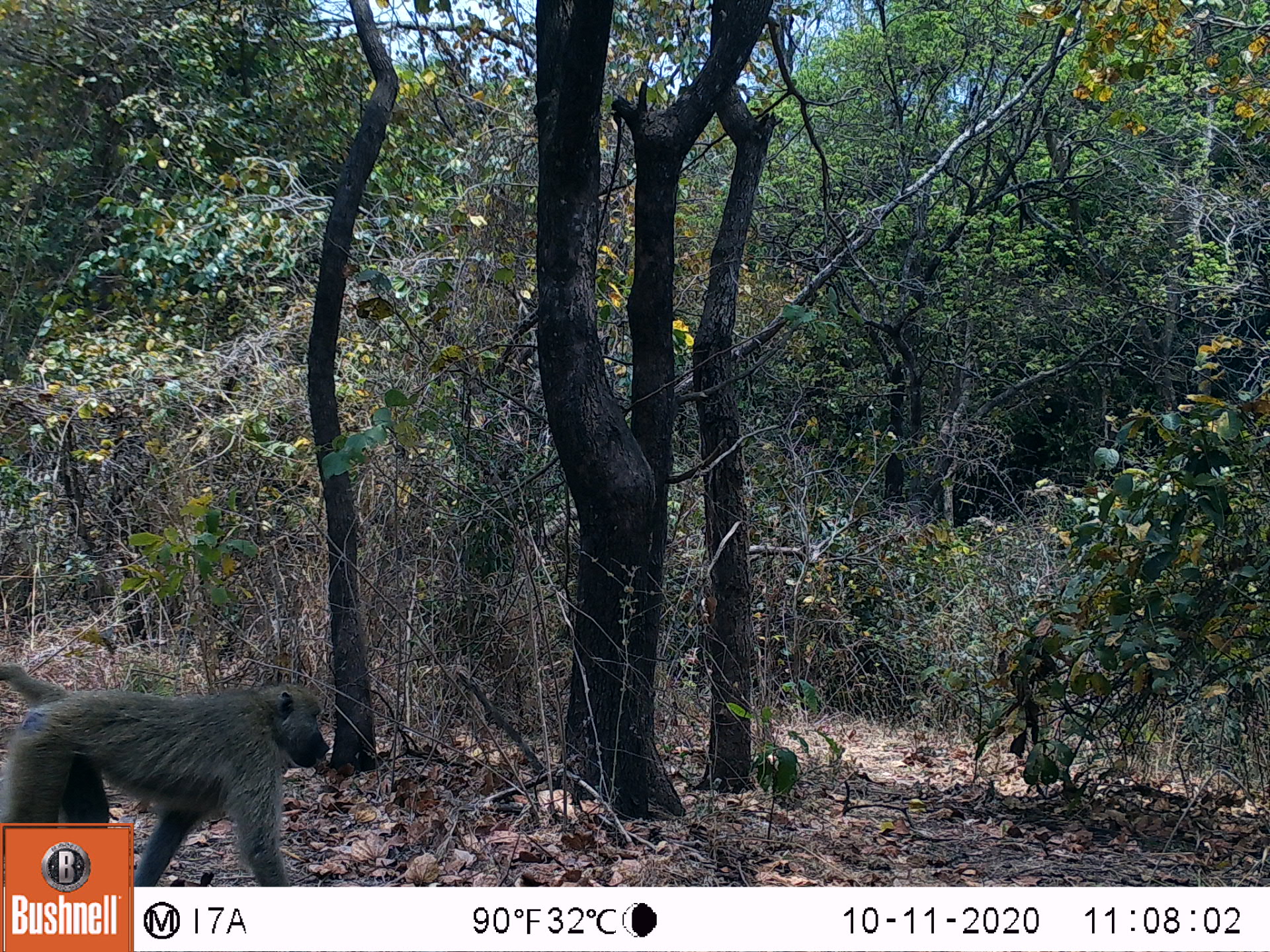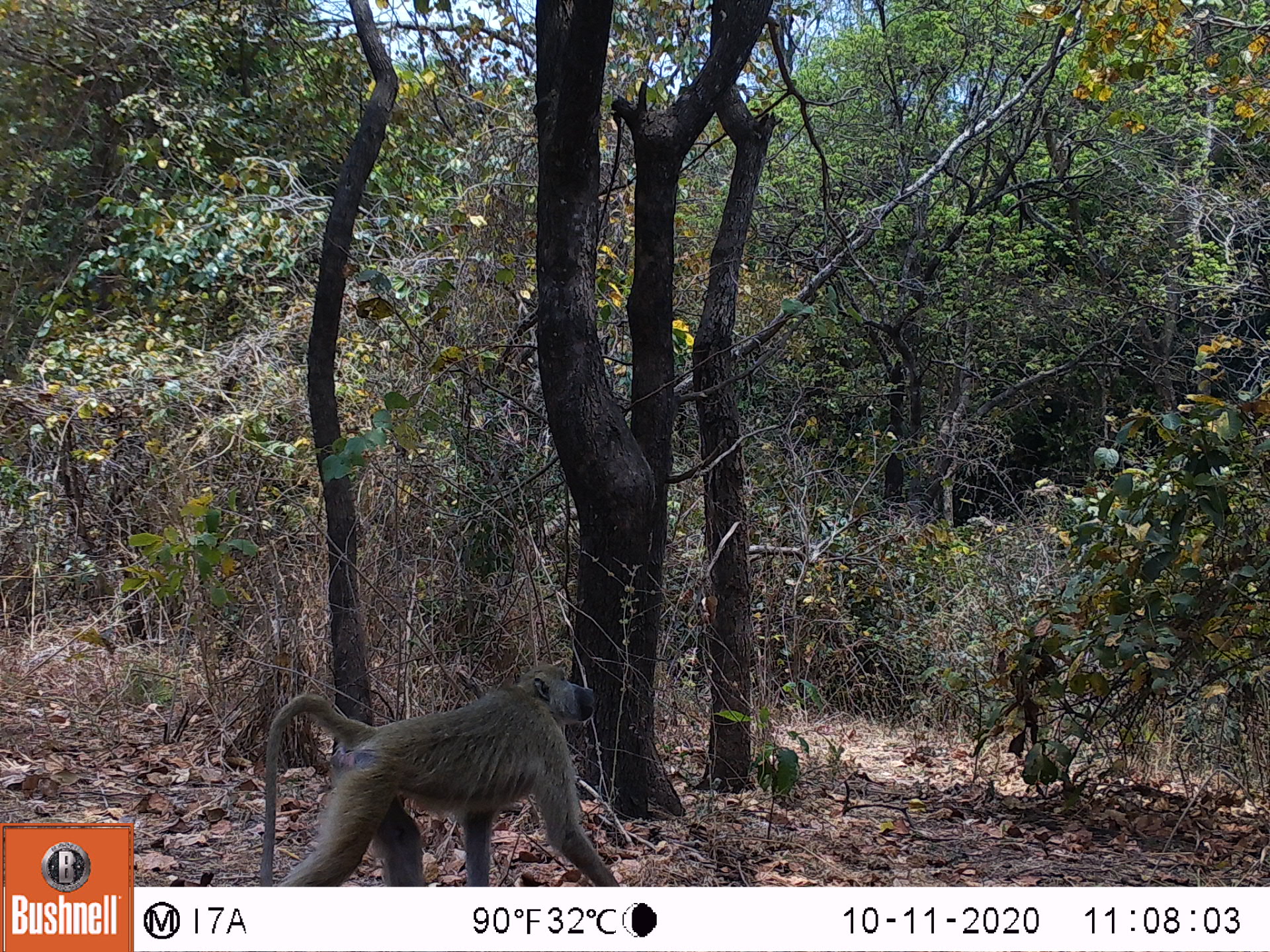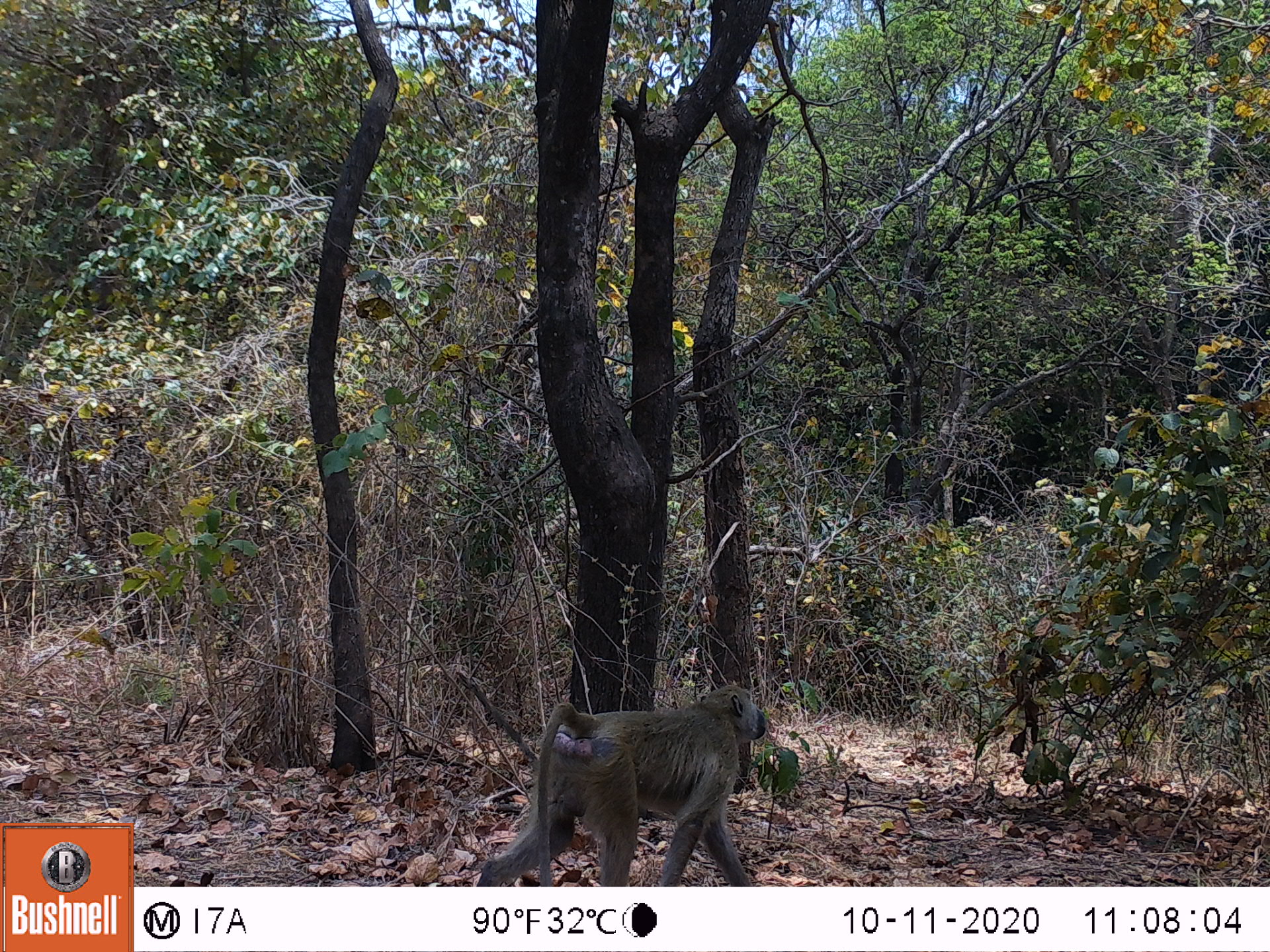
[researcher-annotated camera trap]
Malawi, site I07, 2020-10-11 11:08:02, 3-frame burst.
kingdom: Animalia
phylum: Chordata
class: Mammalia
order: Primates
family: Cercopithecidae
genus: Papio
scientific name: Papio cynocephalus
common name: yellow baboon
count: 1